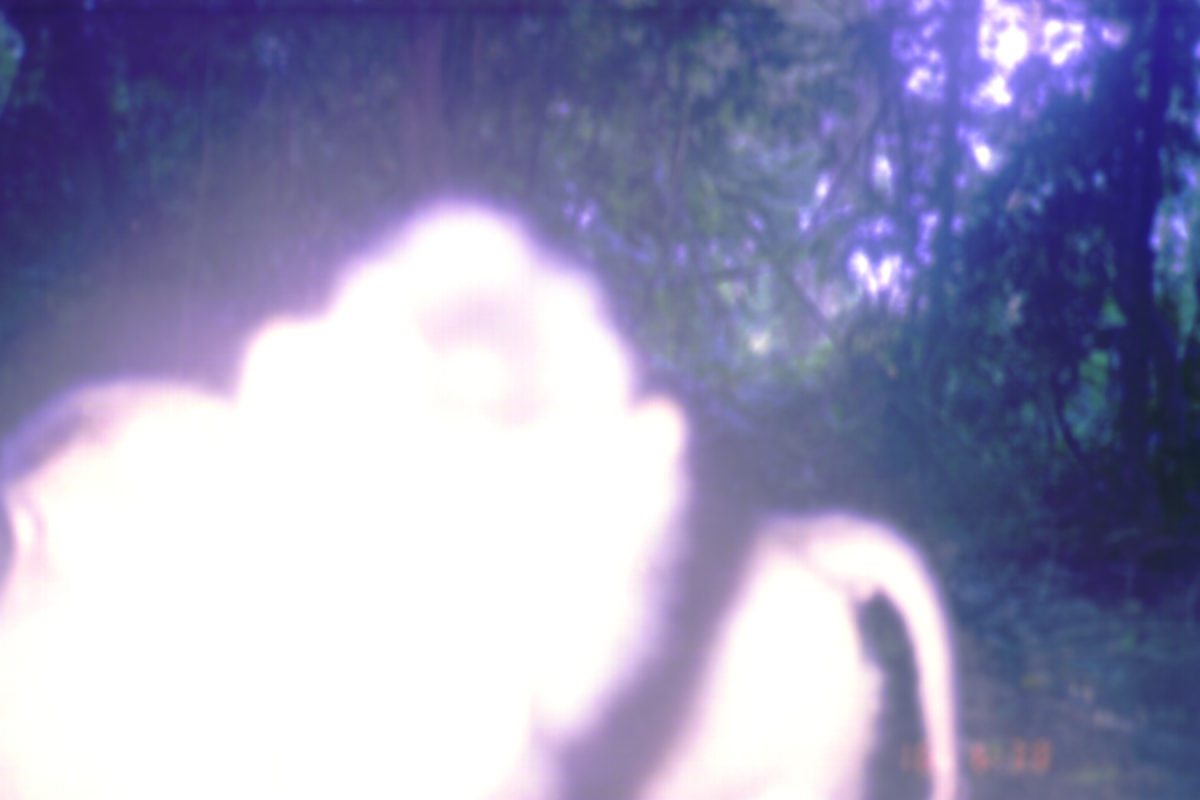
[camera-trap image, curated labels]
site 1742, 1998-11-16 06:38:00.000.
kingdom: Animalia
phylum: Chordata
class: Mammalia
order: Primates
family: Cercopithecidae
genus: Macaca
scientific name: Macaca nemestrina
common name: southern pig-tailed macaque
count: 2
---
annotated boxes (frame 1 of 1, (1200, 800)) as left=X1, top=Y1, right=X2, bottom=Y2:
macaca nemestrina: left=0, top=376, right=959, bottom=799